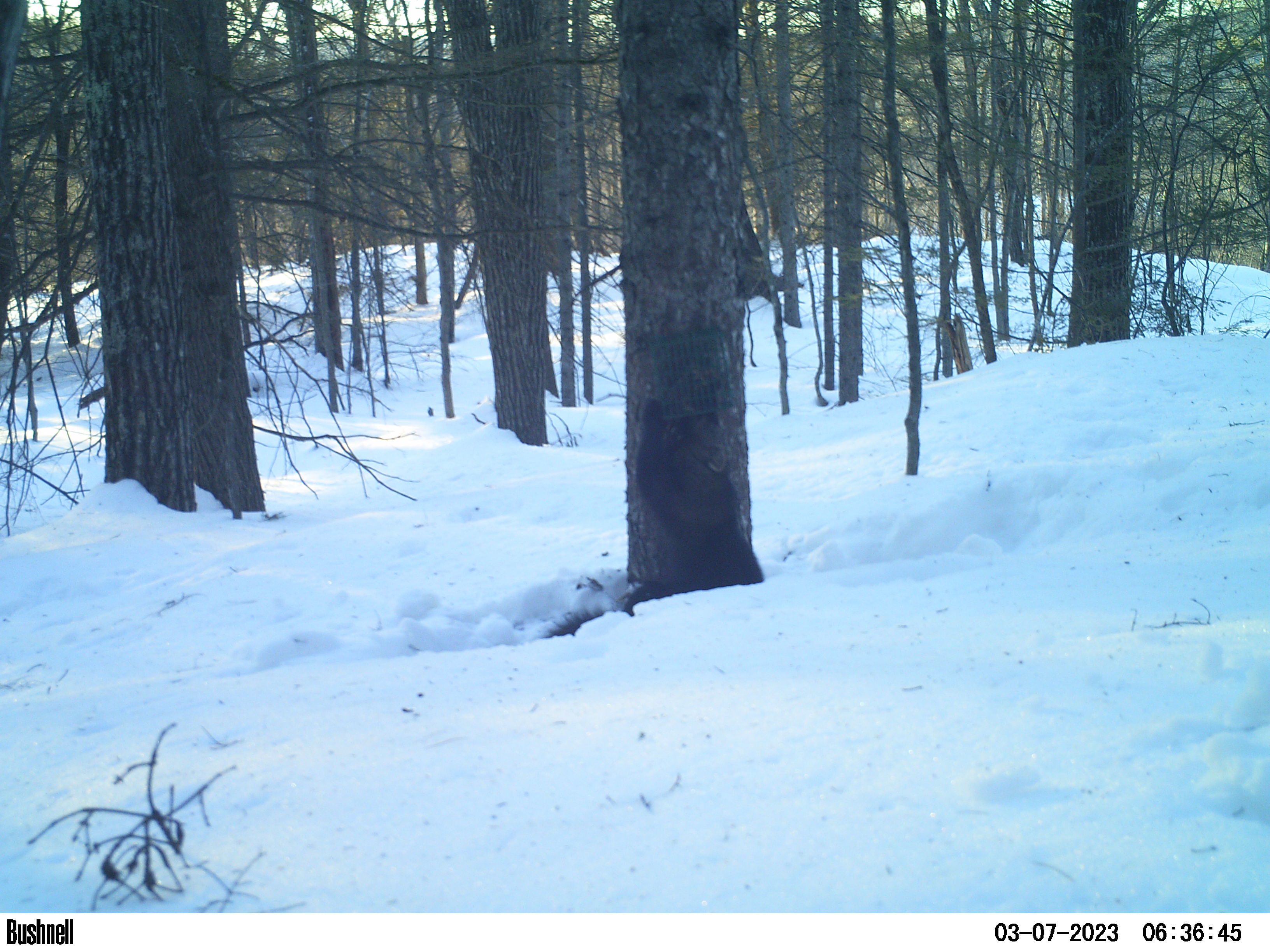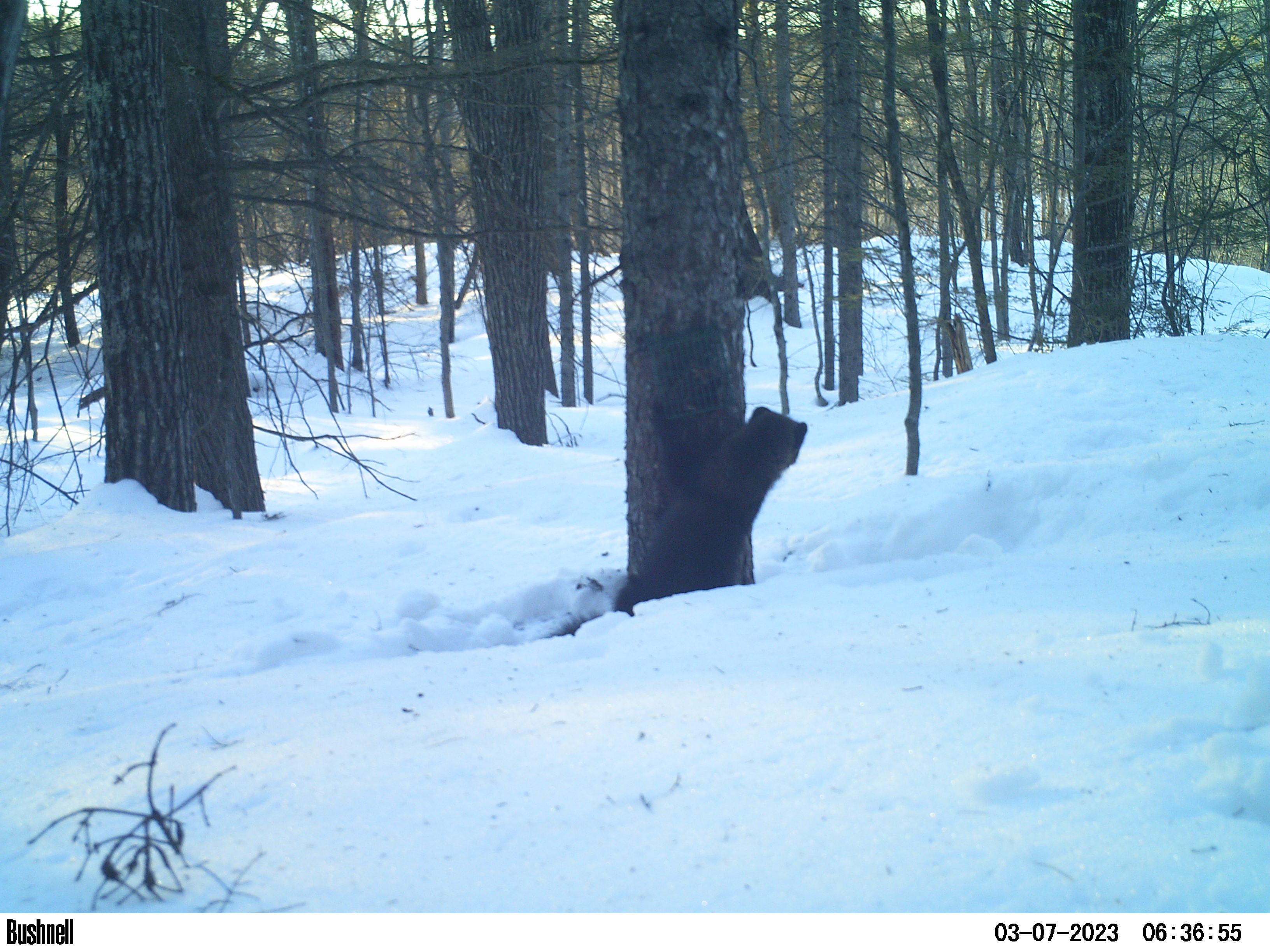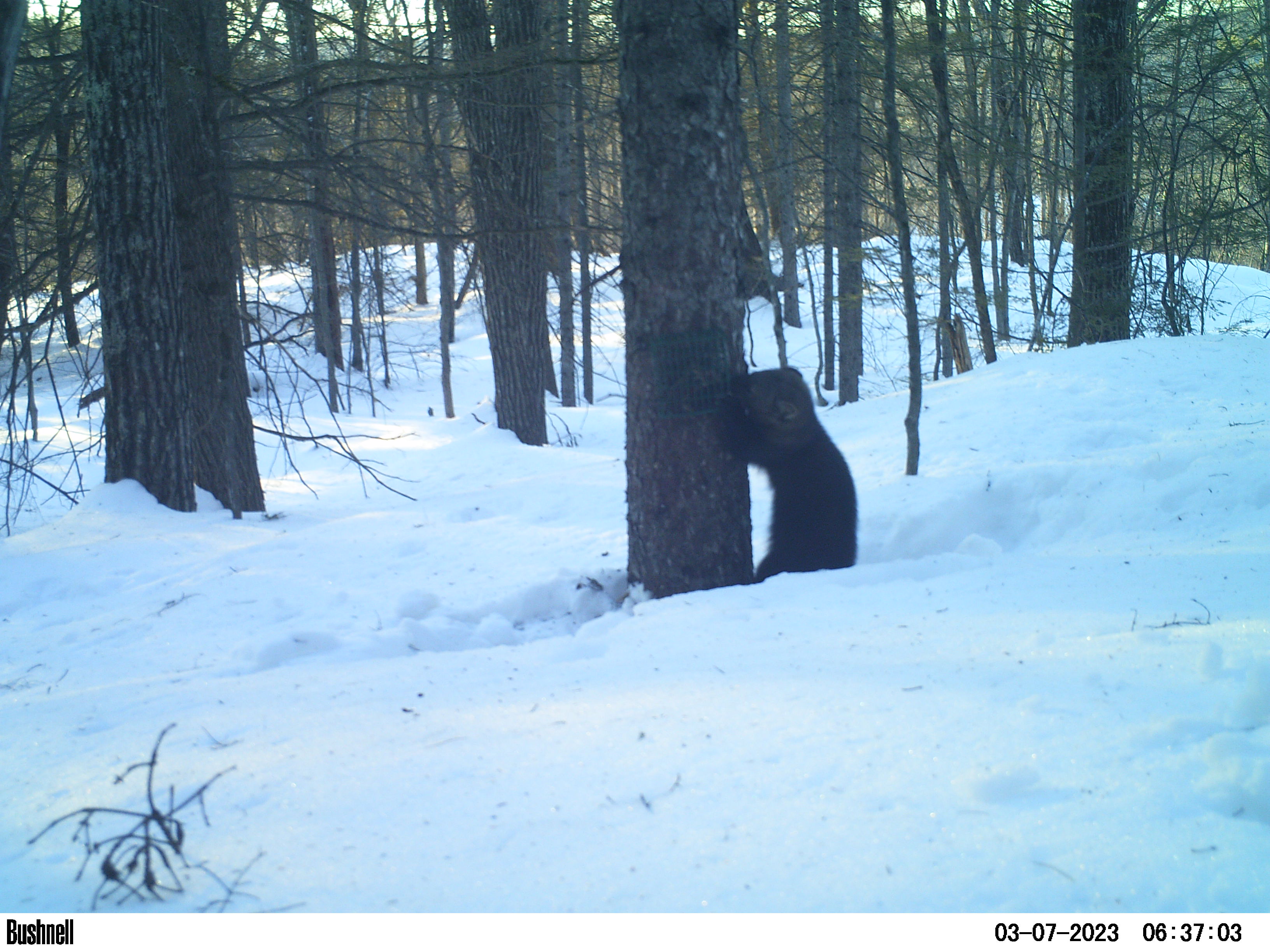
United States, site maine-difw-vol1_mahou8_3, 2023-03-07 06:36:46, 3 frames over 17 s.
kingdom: Animalia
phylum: Chordata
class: Mammalia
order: Carnivora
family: Mustelidae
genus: Pekania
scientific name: Pekania pennanti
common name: fisher